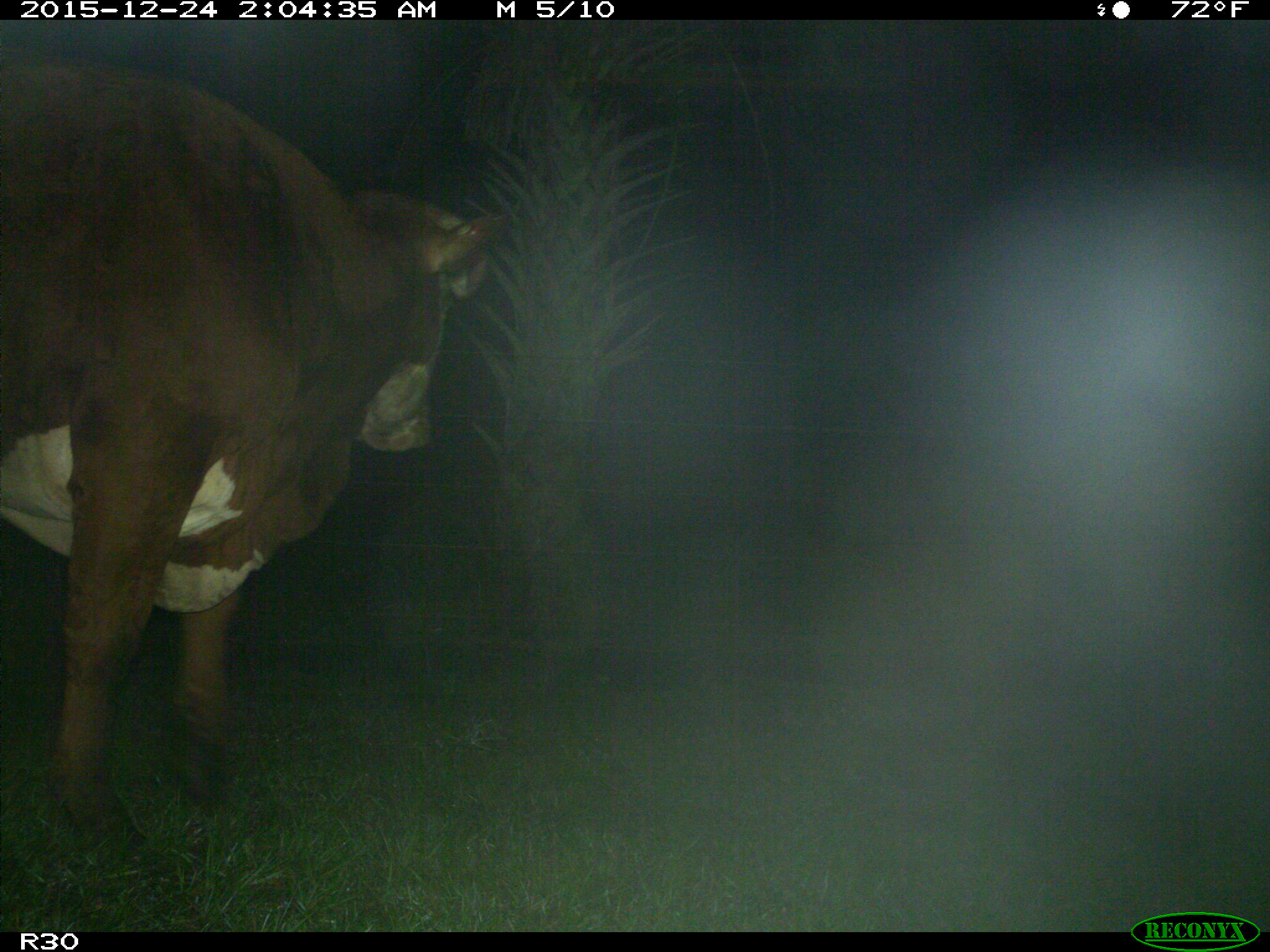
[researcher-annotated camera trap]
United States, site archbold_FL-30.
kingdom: Animalia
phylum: Chordata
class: Mammalia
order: Artiodactyla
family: Bovidae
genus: Bos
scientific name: Bos taurus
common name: domestic cow